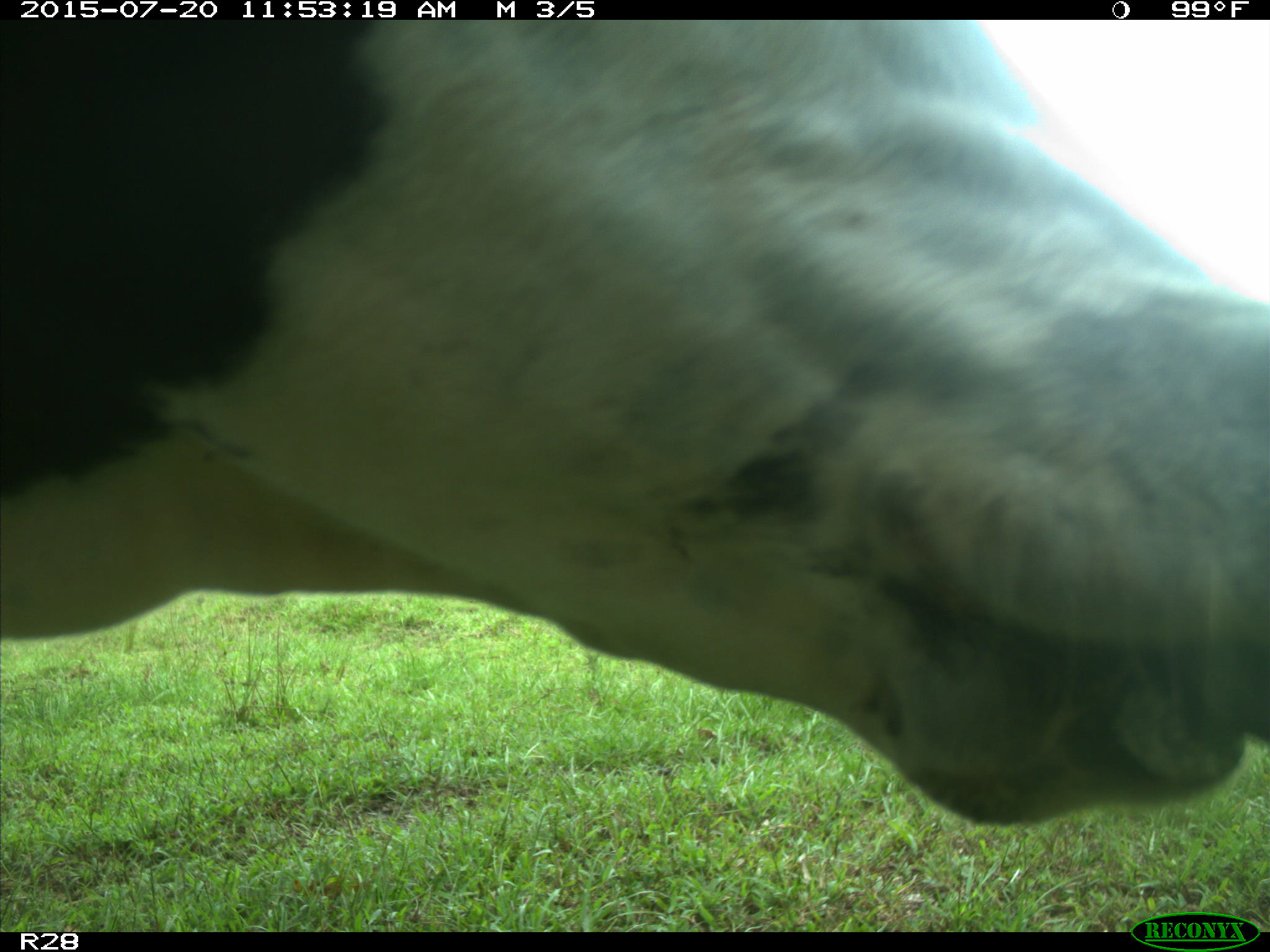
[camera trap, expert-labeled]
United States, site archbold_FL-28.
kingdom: Animalia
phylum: Chordata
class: Mammalia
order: Artiodactyla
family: Bovidae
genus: Bos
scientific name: Bos taurus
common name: domestic cow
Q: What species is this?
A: Bos taurus (domestic cow).